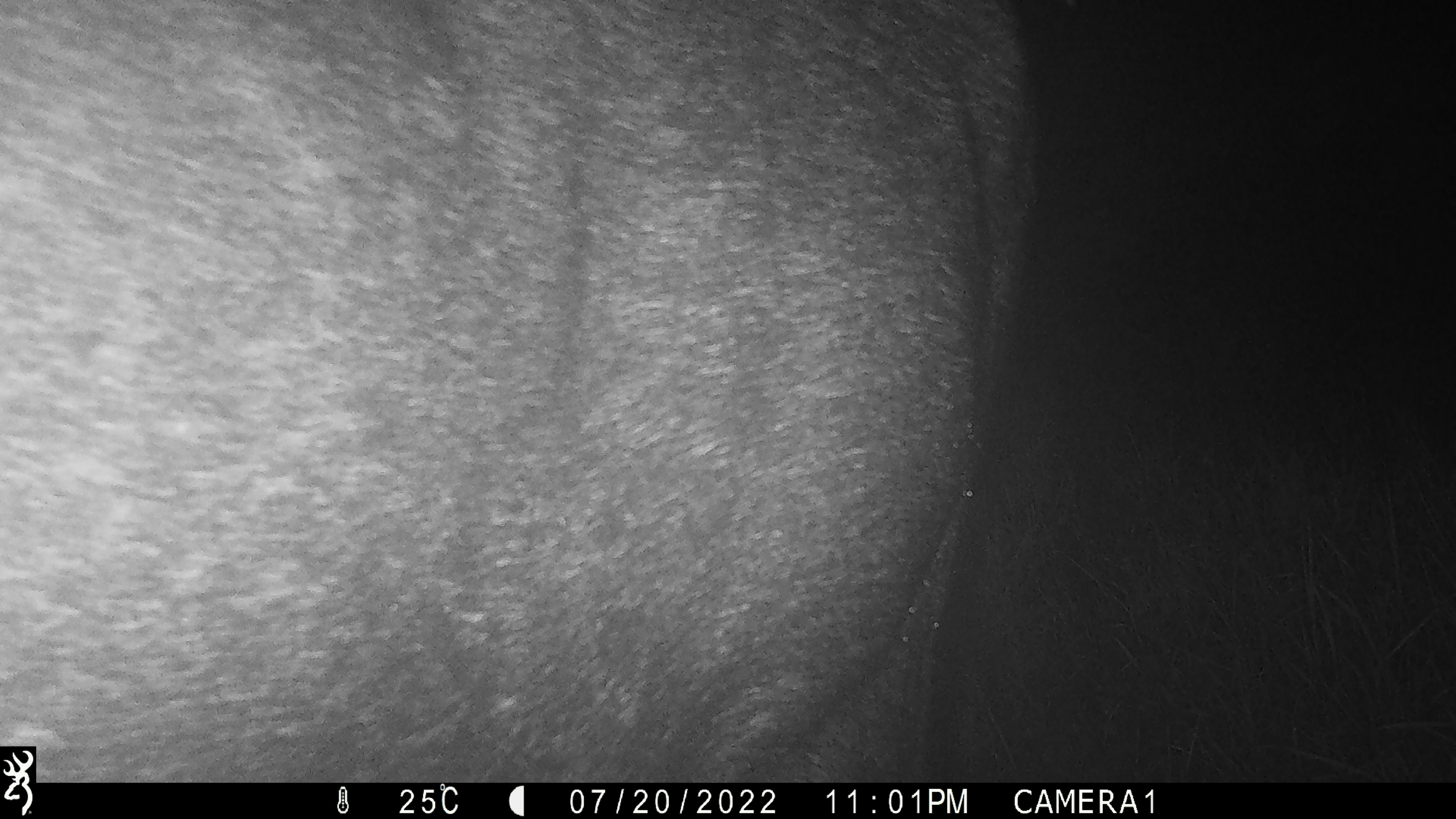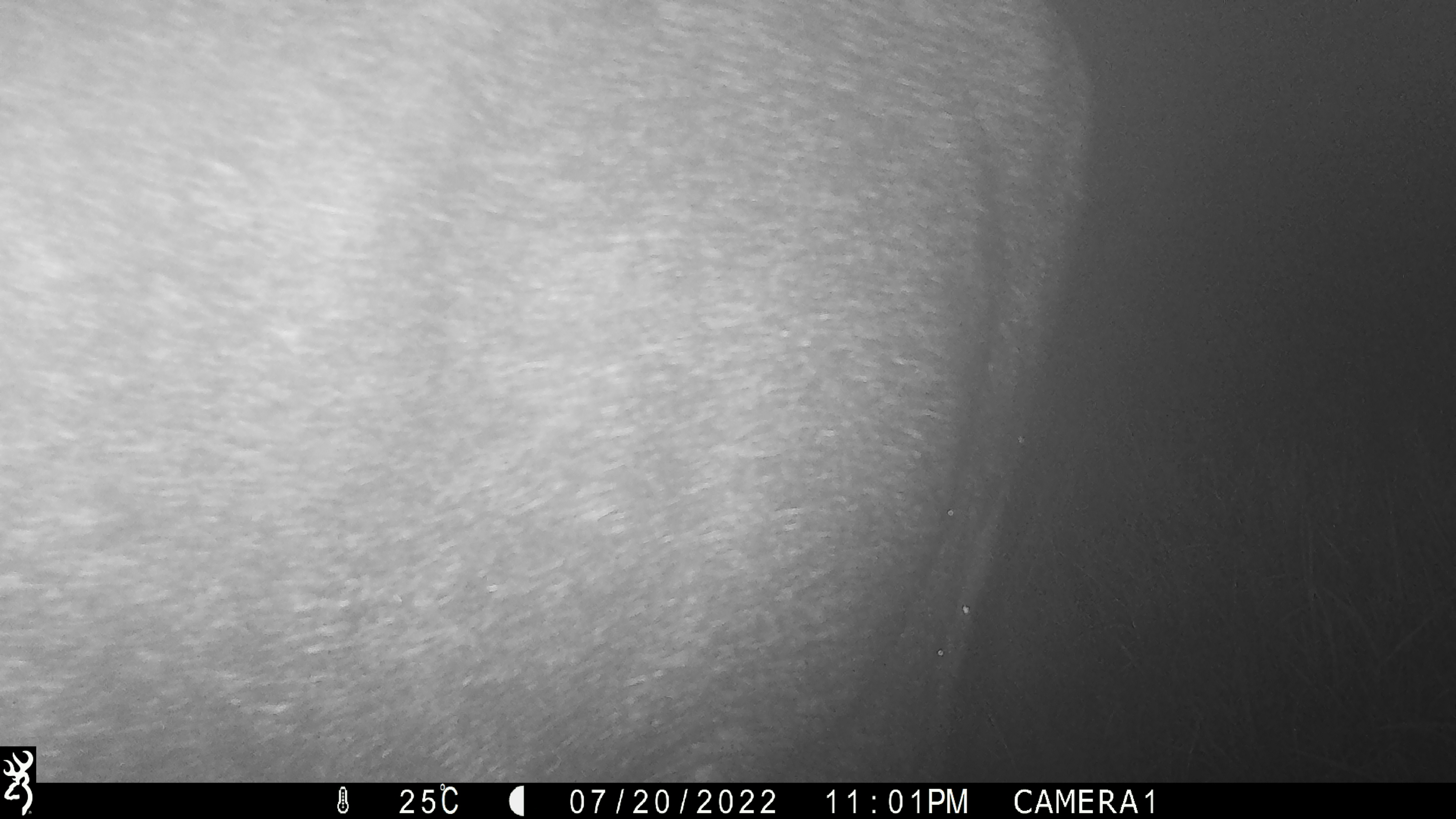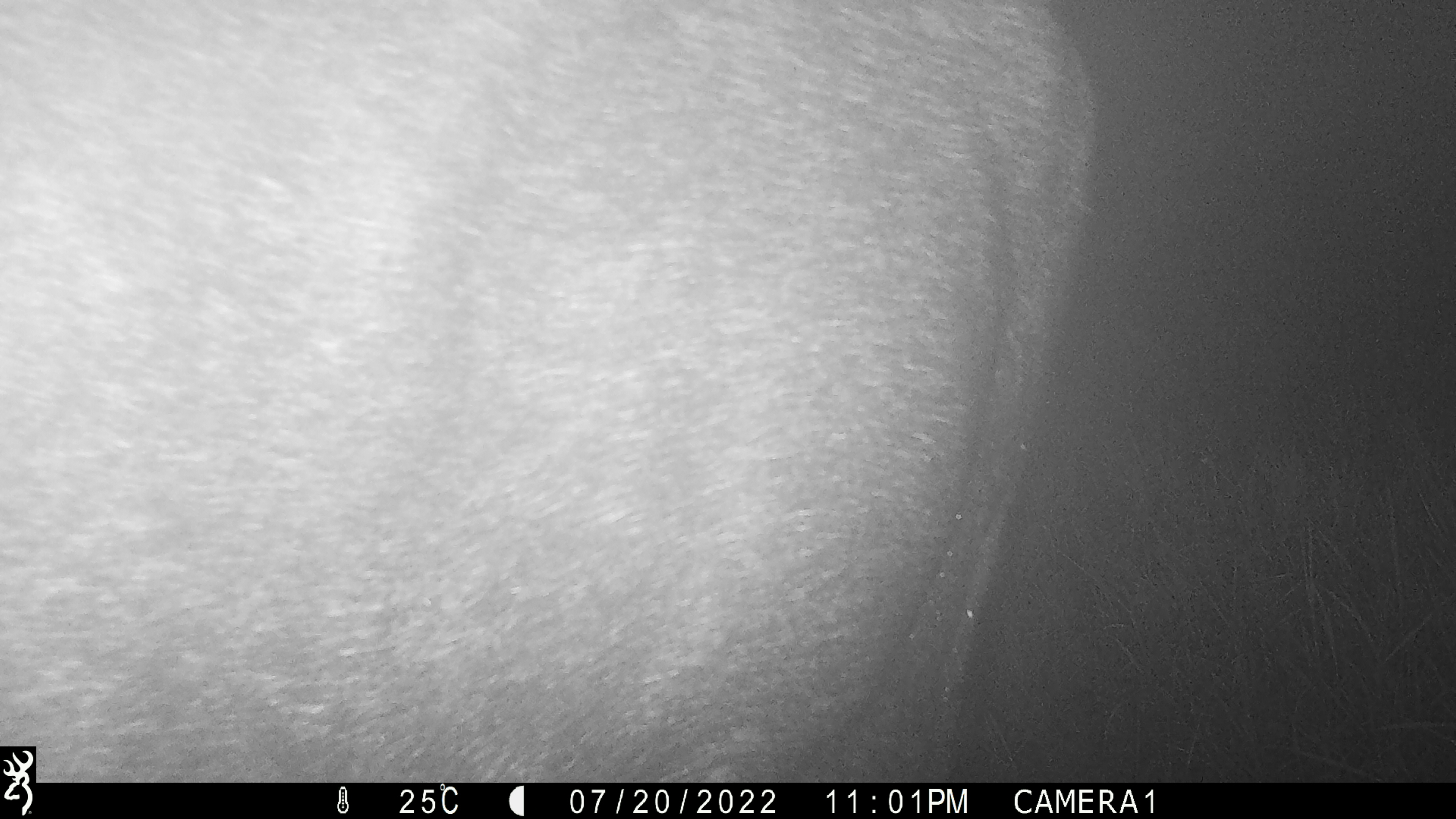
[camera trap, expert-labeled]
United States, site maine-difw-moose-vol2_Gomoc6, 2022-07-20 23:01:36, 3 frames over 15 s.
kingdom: Animalia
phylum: Chordata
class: Mammalia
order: Artiodactyla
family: Cervidae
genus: Alces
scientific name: Alces alces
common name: moose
Moose (Alces alces).